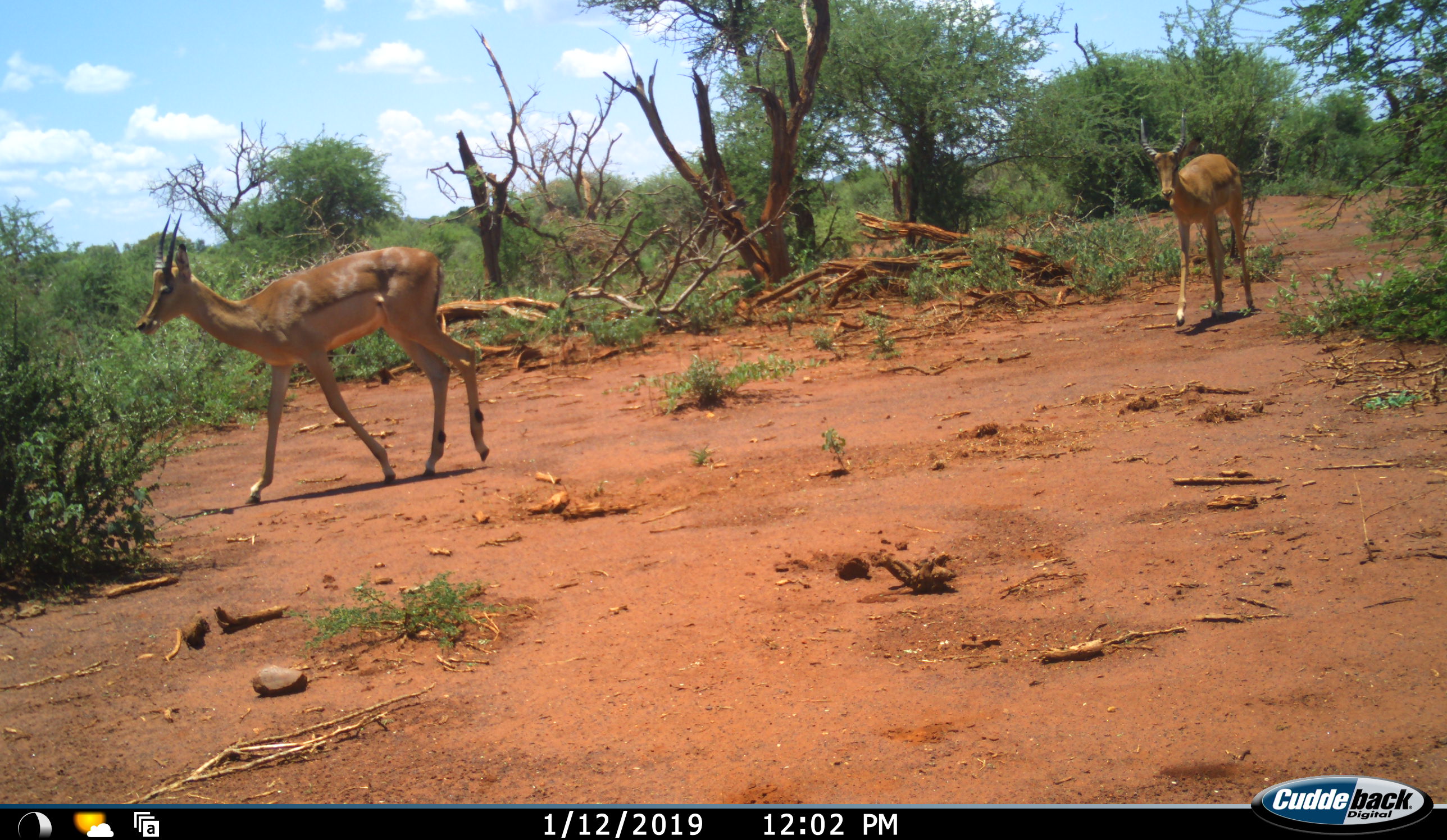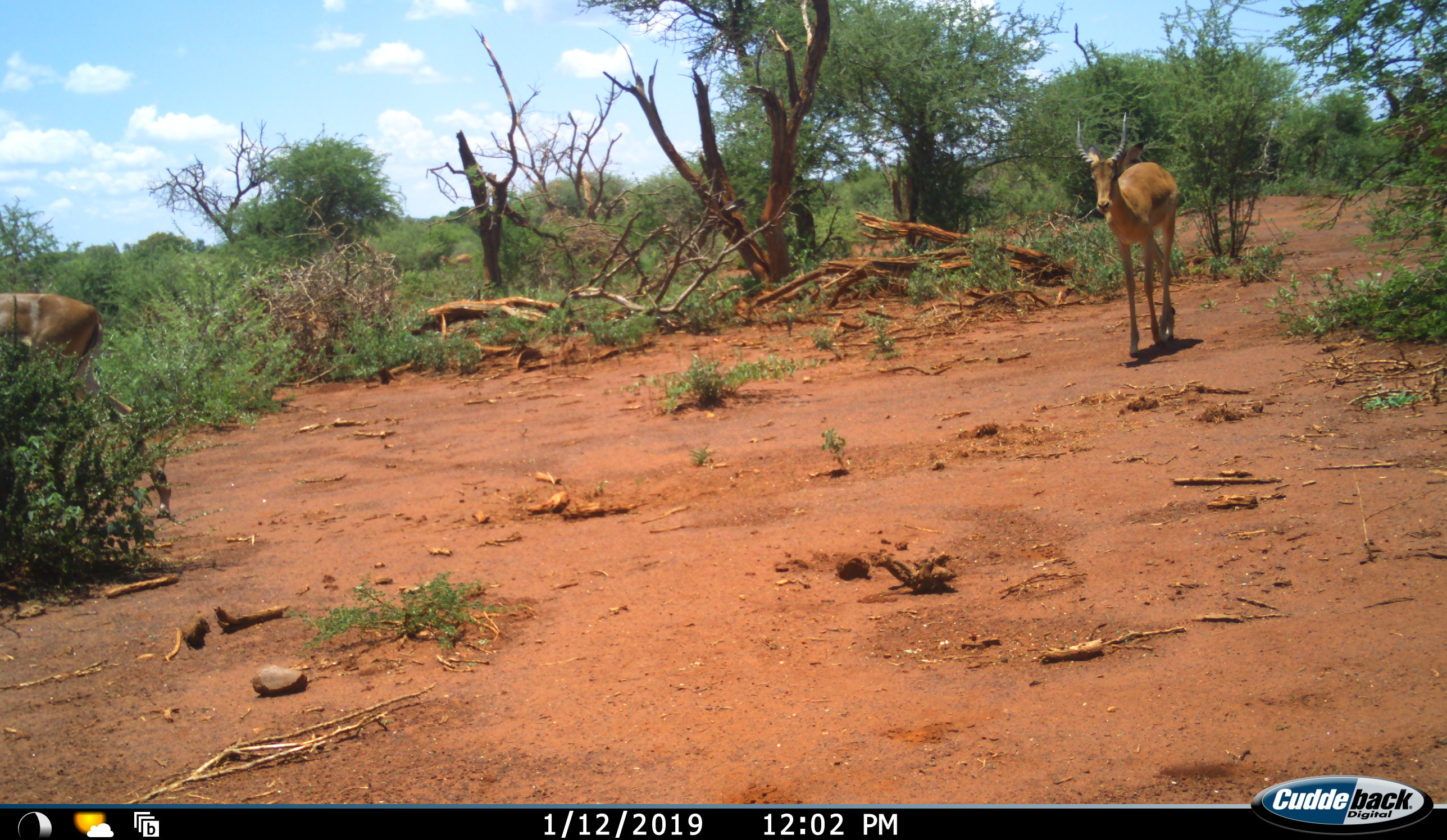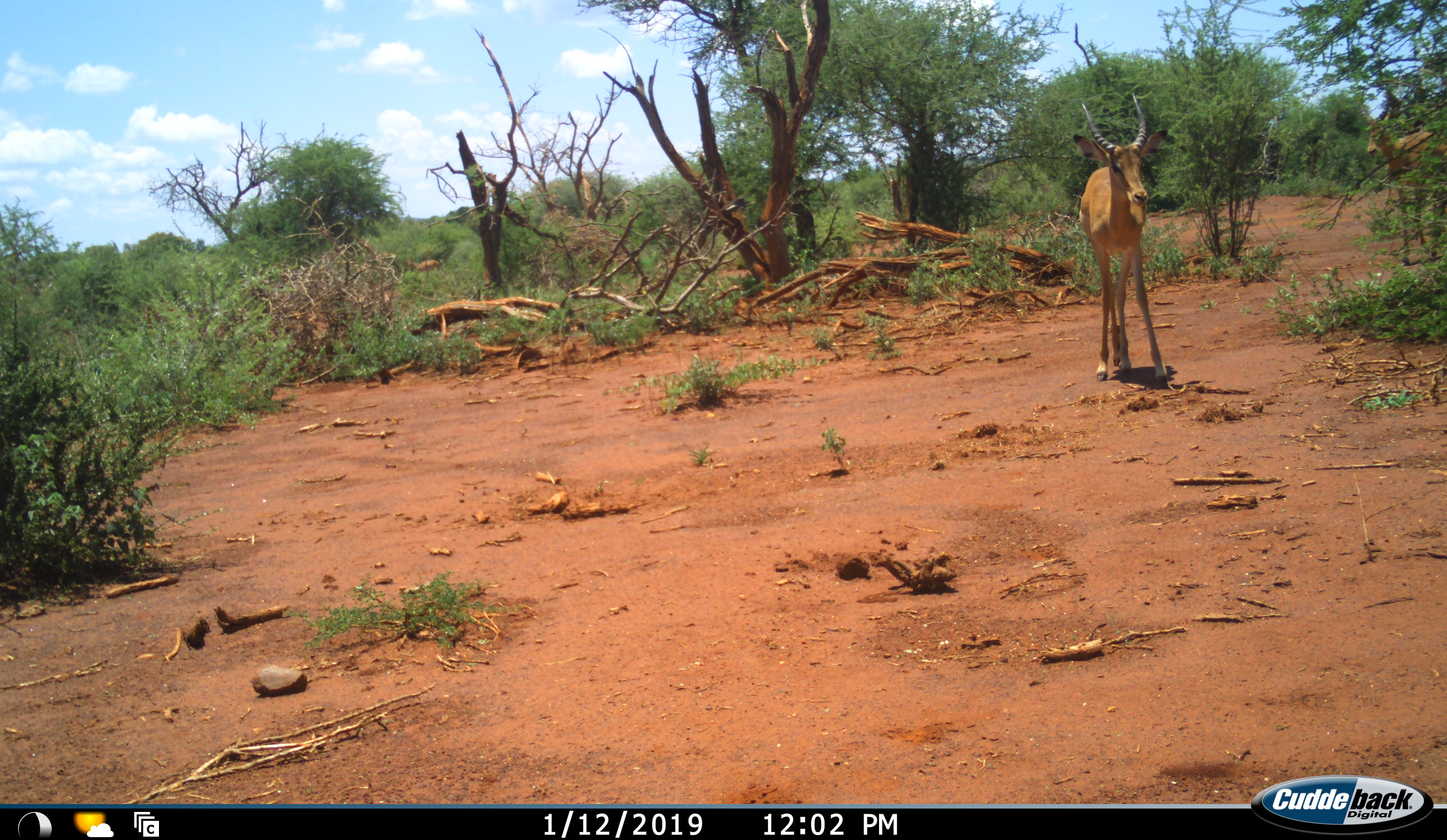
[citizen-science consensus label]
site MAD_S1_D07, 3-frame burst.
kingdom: Animalia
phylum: Chordata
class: Mammalia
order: Artiodactyla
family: Bovidae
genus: Aepyceros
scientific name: Aepyceros melampus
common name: impala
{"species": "impala (Aepyceros melampus)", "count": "3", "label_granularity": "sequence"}